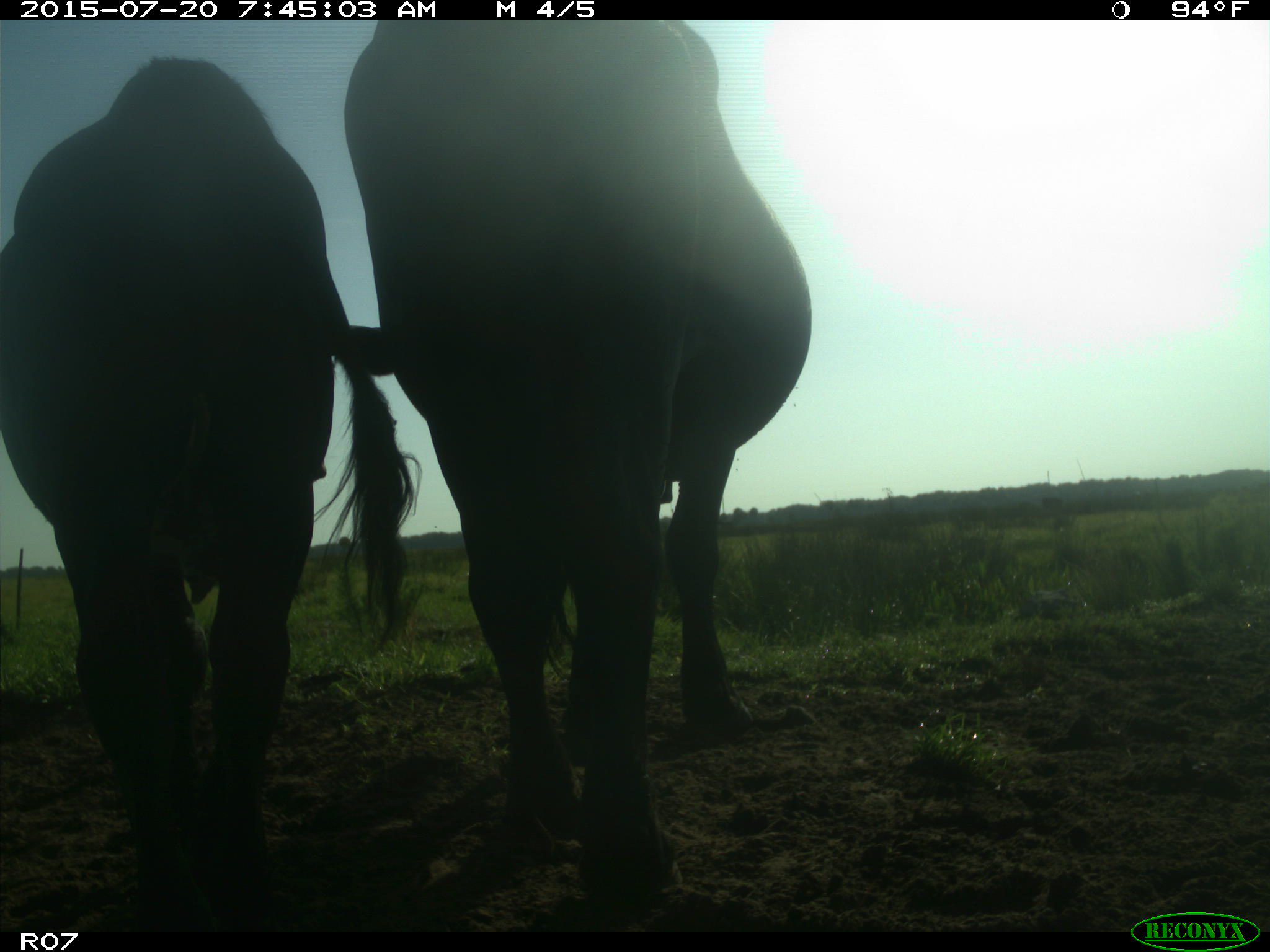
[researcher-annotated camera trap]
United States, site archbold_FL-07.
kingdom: Animalia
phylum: Chordata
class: Mammalia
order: Artiodactyla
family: Bovidae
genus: Bos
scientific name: Bos taurus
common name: domestic cow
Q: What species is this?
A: Bos taurus (domestic cow).